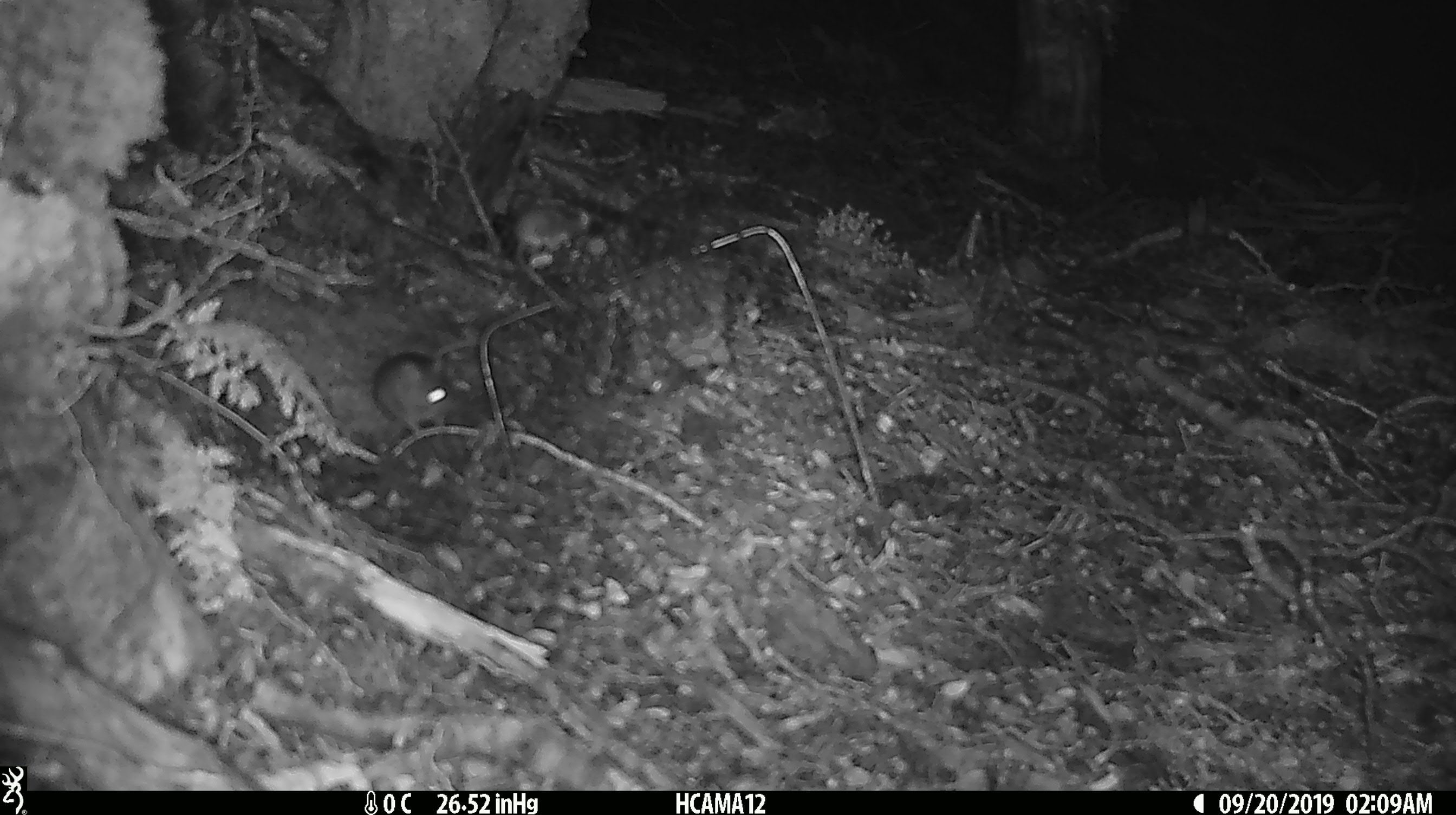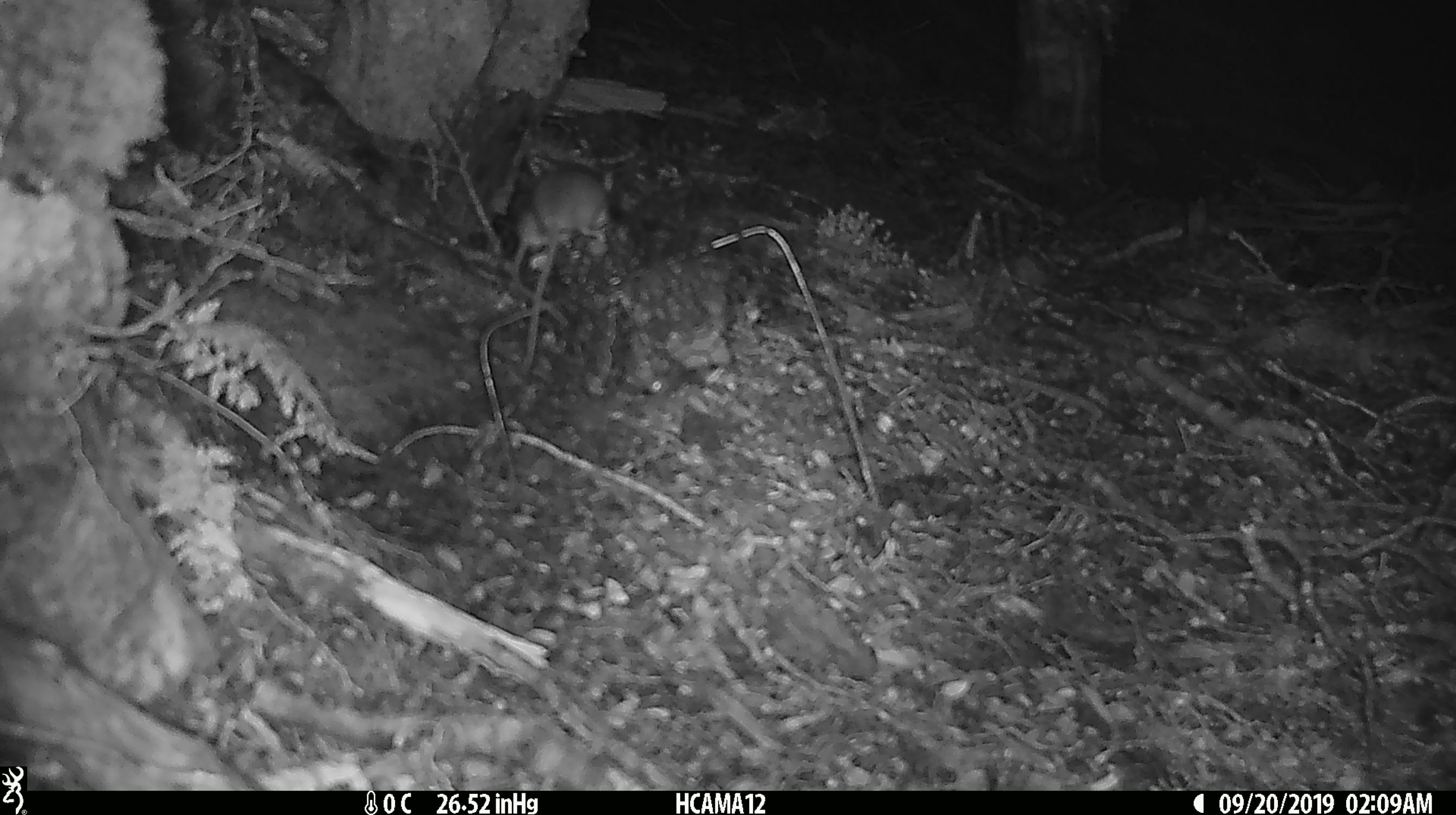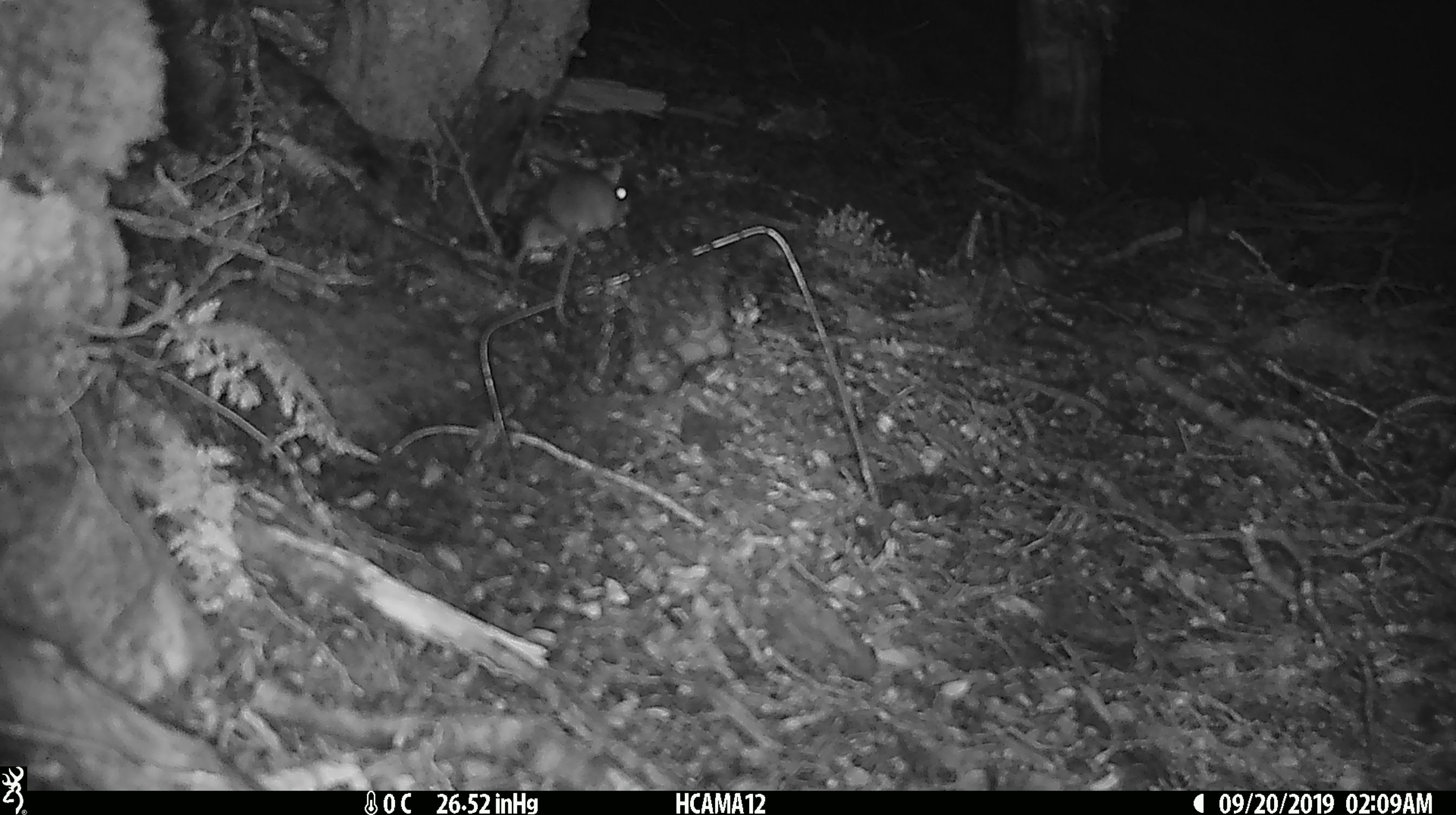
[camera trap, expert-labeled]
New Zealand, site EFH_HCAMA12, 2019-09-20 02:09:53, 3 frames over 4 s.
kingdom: Animalia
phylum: Chordata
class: Mammalia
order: Rodentia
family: Muridae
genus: Mus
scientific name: Mus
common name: mouse